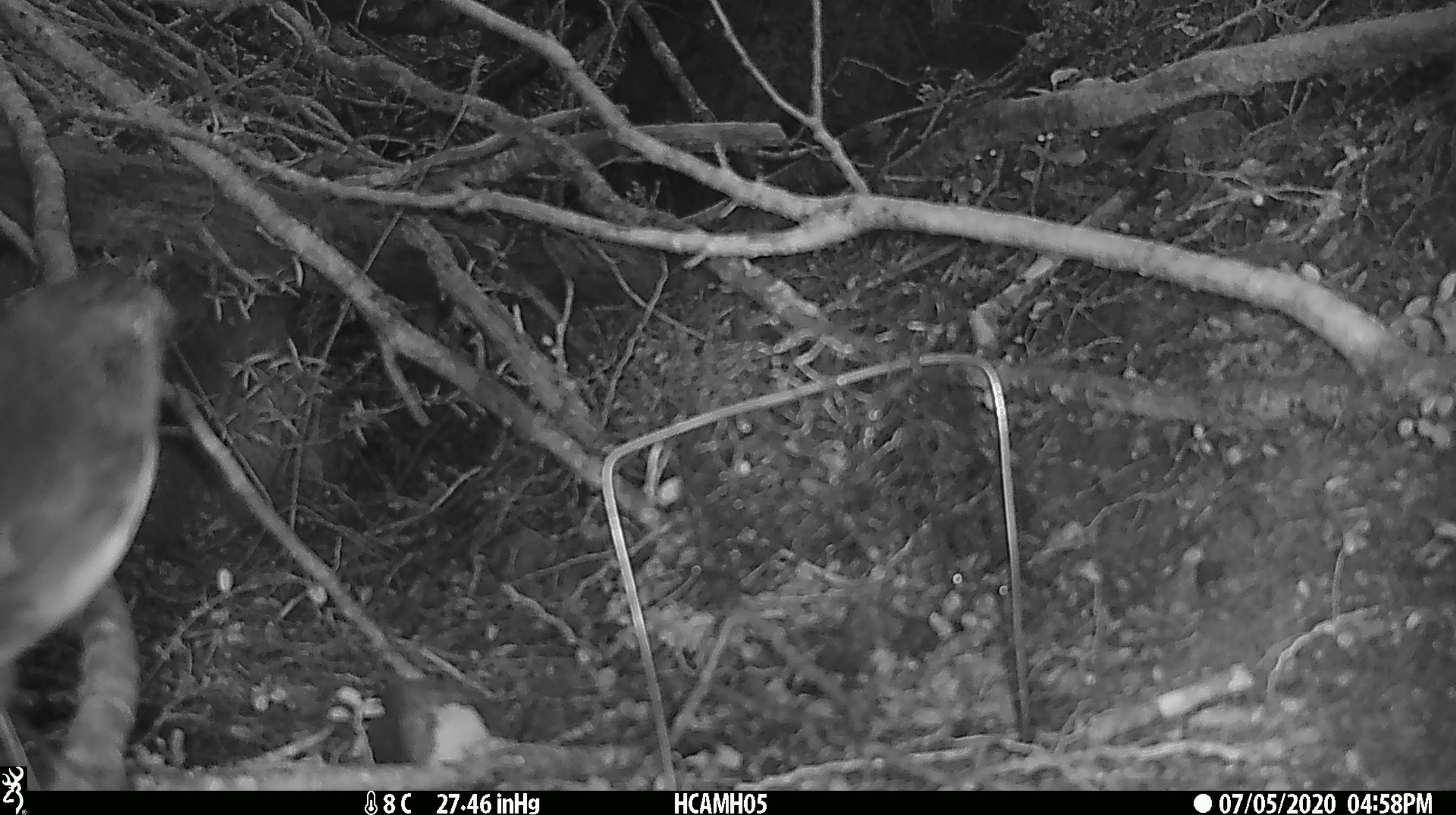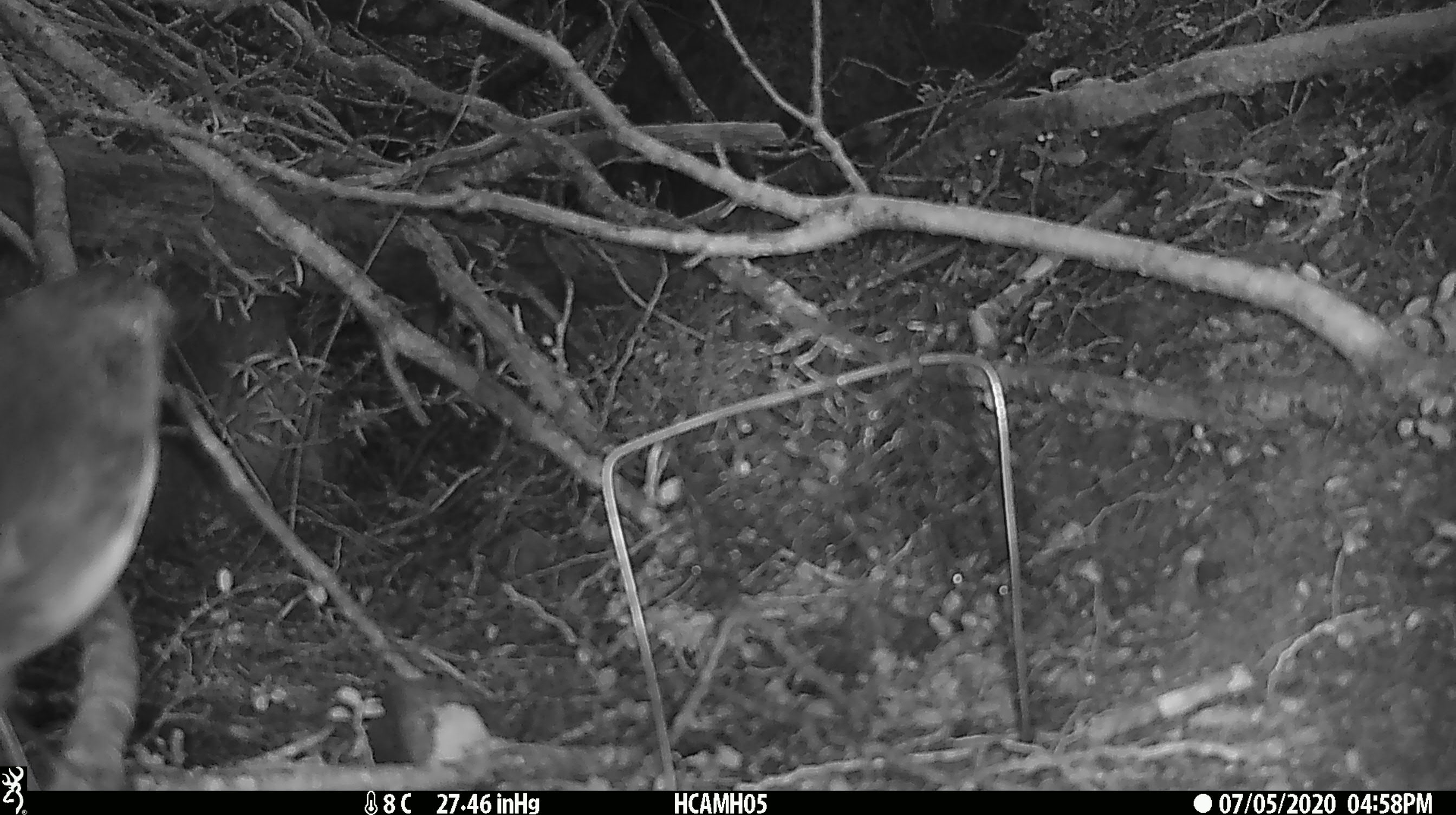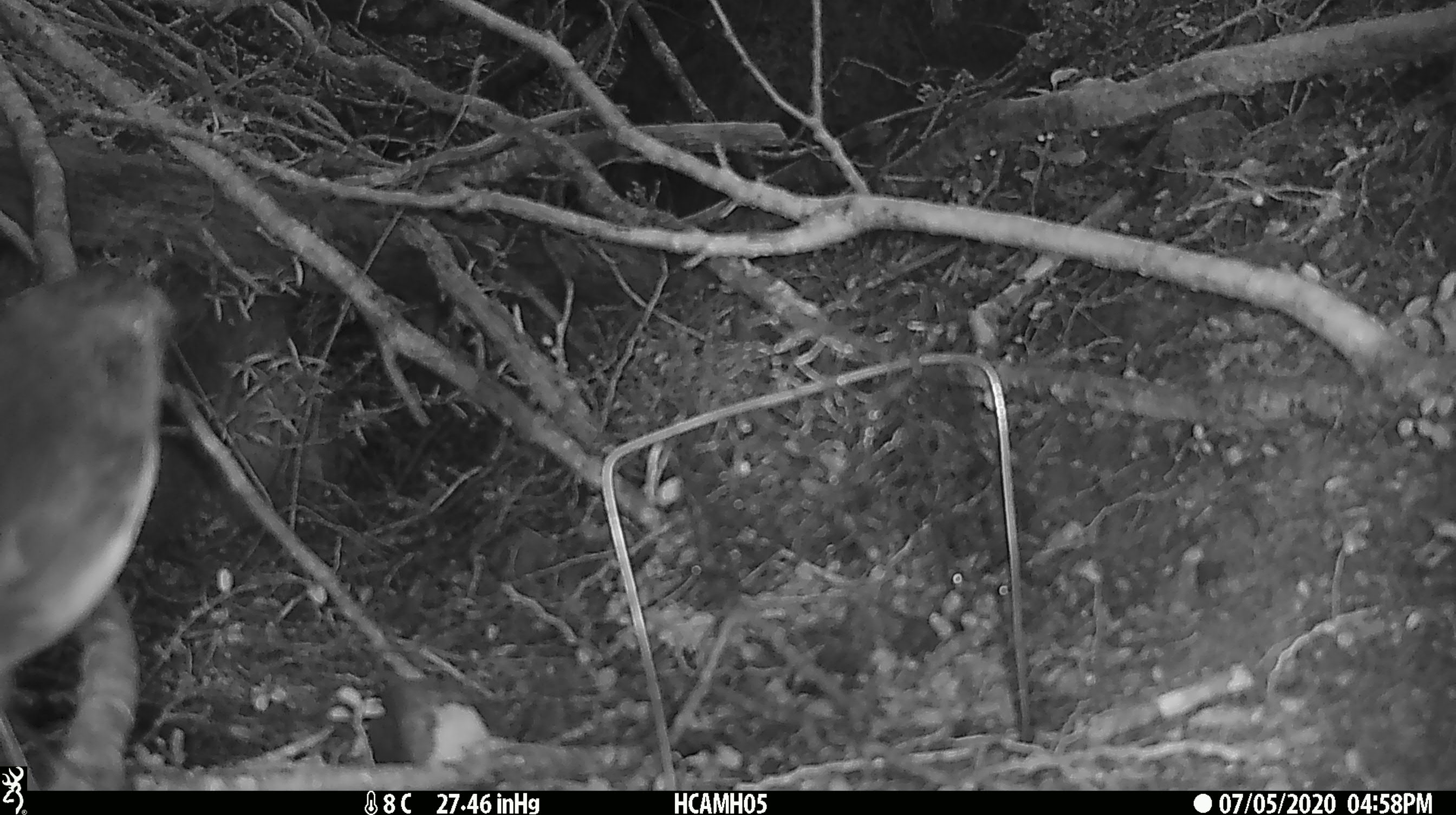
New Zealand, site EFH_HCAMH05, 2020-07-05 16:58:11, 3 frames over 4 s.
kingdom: Animalia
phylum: Chordata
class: Aves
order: Passeriformes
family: Petroicidae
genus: Petroica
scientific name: Petroica australis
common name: new zealand robin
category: robin